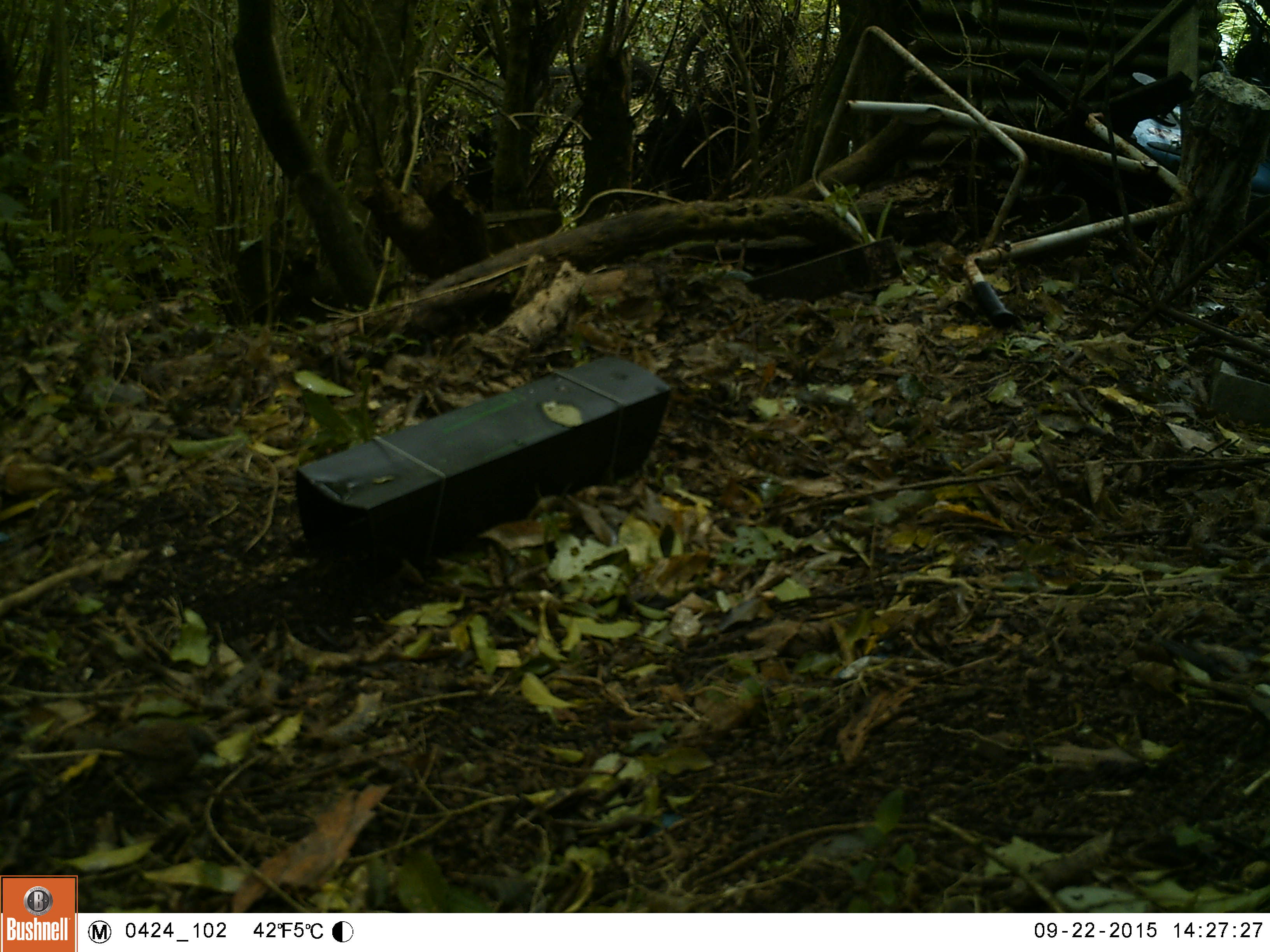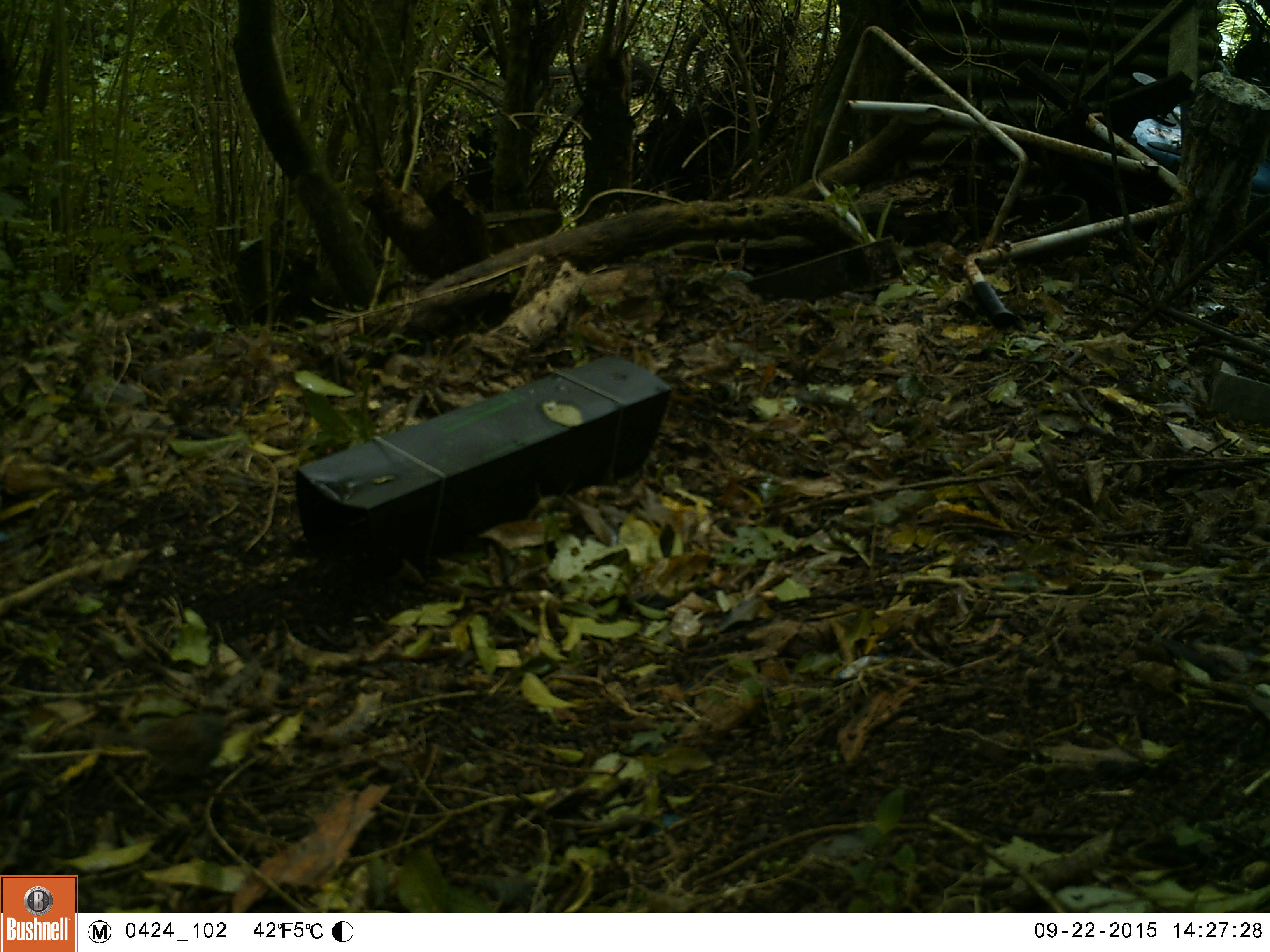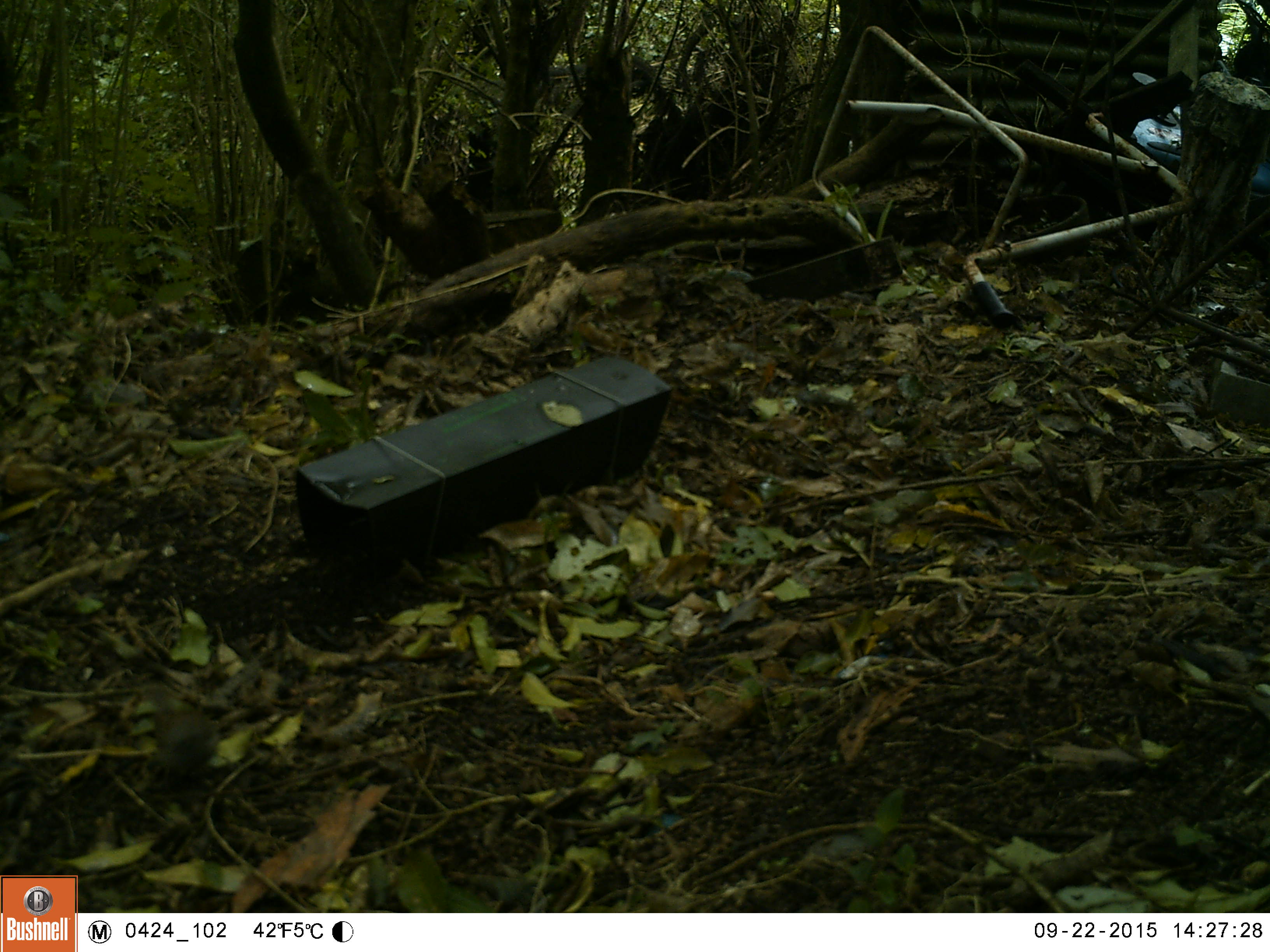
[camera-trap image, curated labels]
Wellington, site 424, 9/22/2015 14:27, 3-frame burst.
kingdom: Animalia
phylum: Chordata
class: Aves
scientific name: Aves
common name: bird